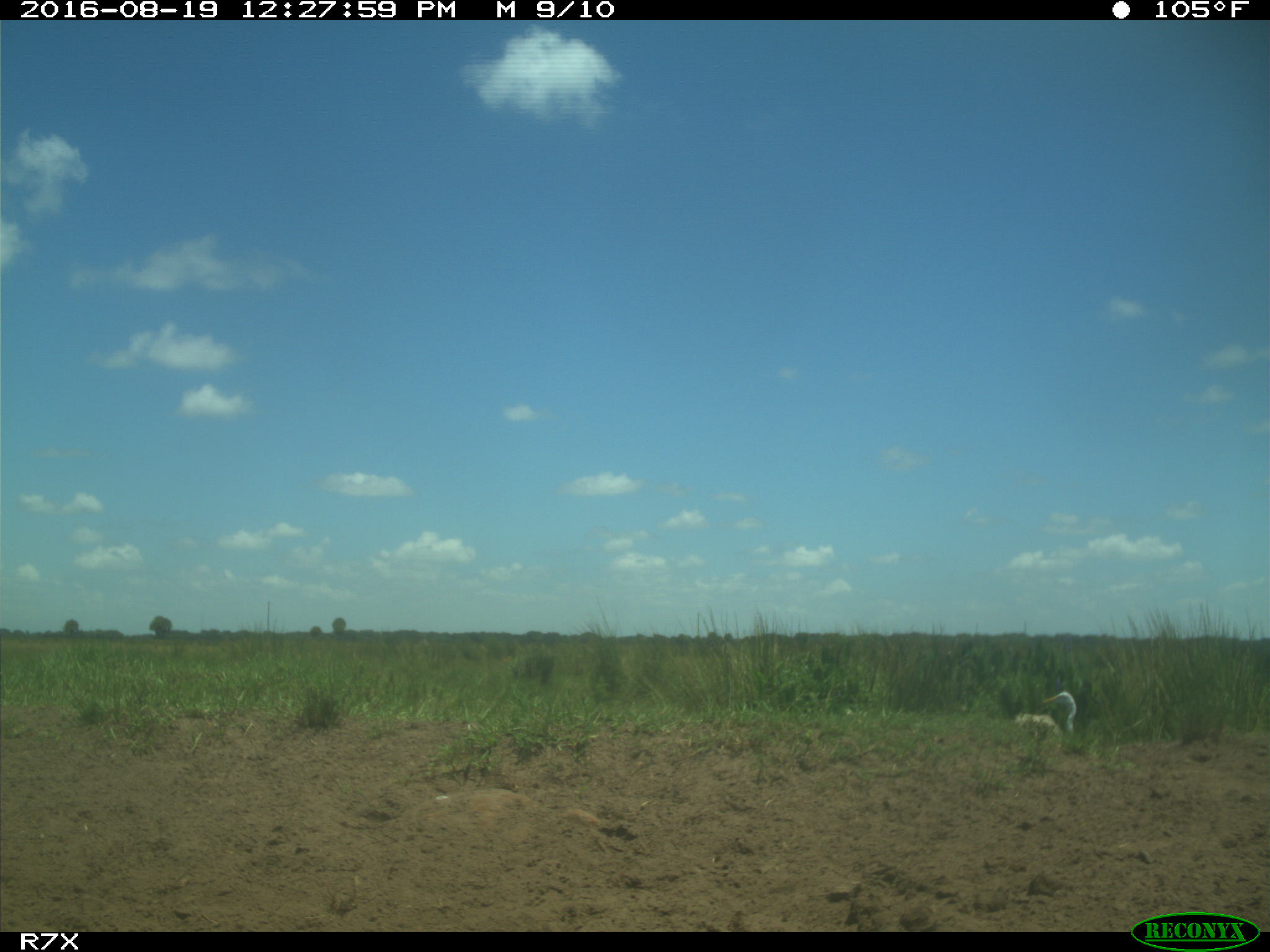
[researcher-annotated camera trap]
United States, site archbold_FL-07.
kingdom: Animalia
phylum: Chordata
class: Aves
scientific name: Aves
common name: birds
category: unidentified bird